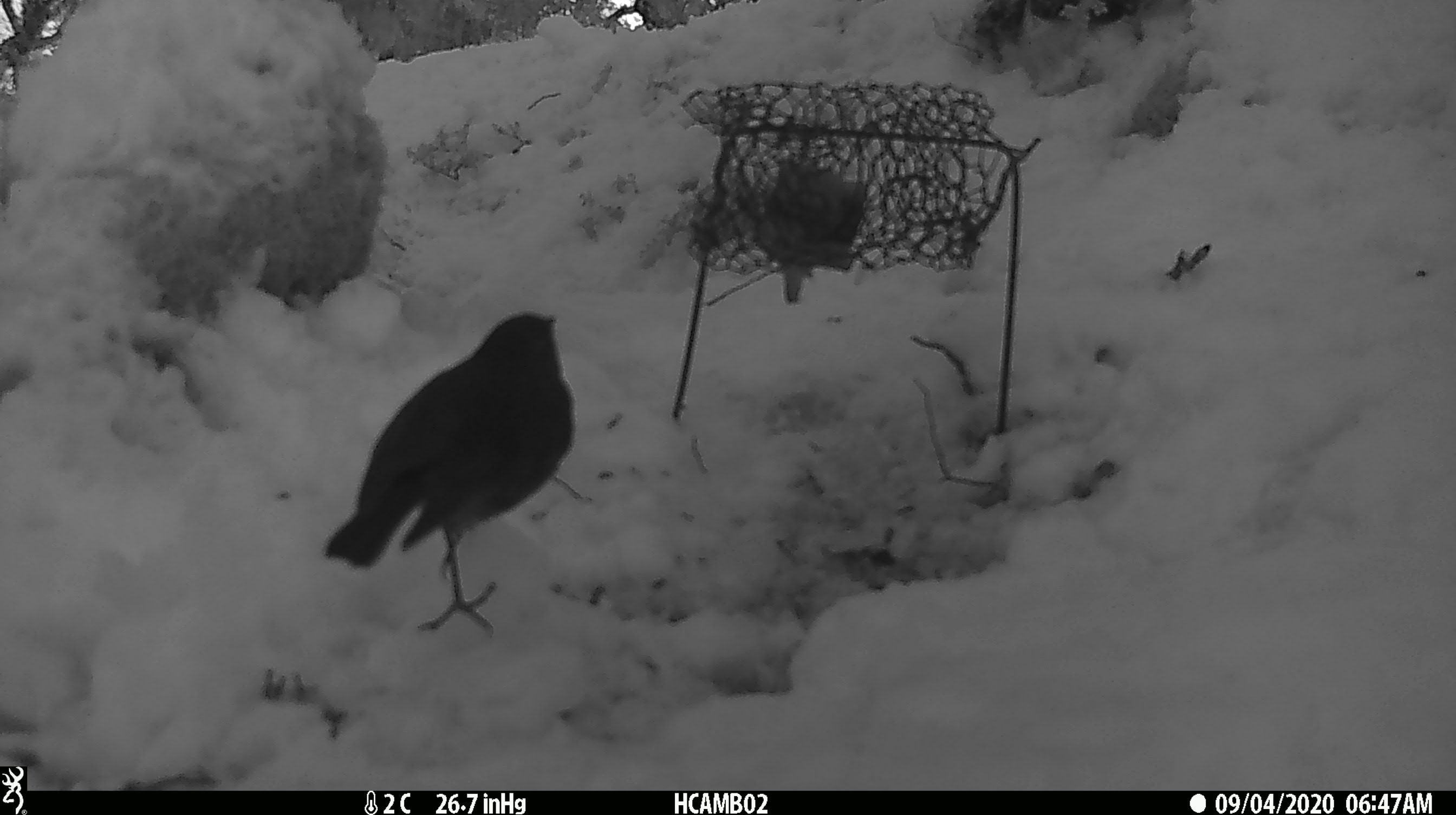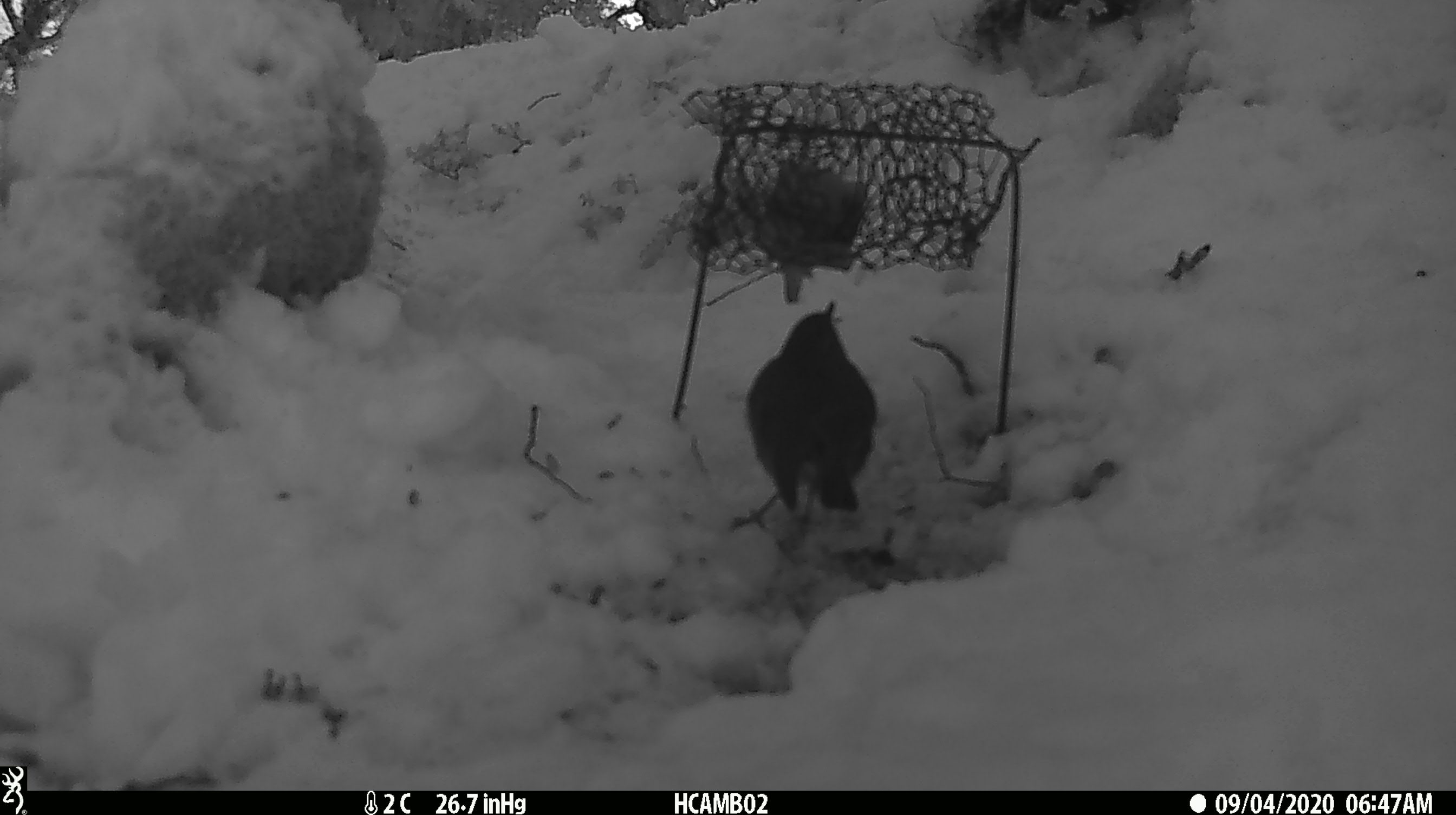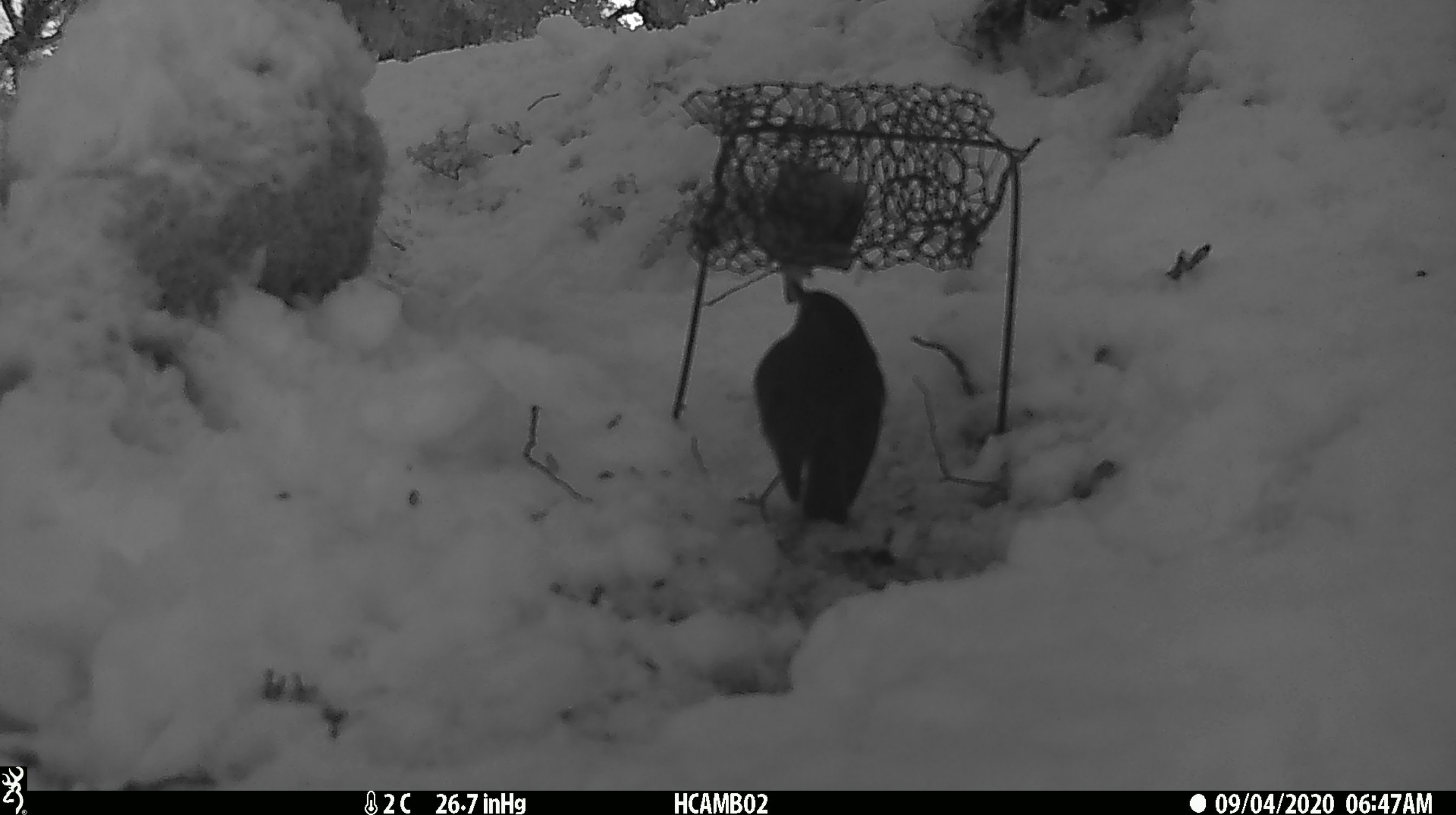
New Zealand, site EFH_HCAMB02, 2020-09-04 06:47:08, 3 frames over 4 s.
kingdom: Animalia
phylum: Chordata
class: Aves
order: Passeriformes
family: Petroicidae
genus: Petroica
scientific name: Petroica australis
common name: new zealand robin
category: robin